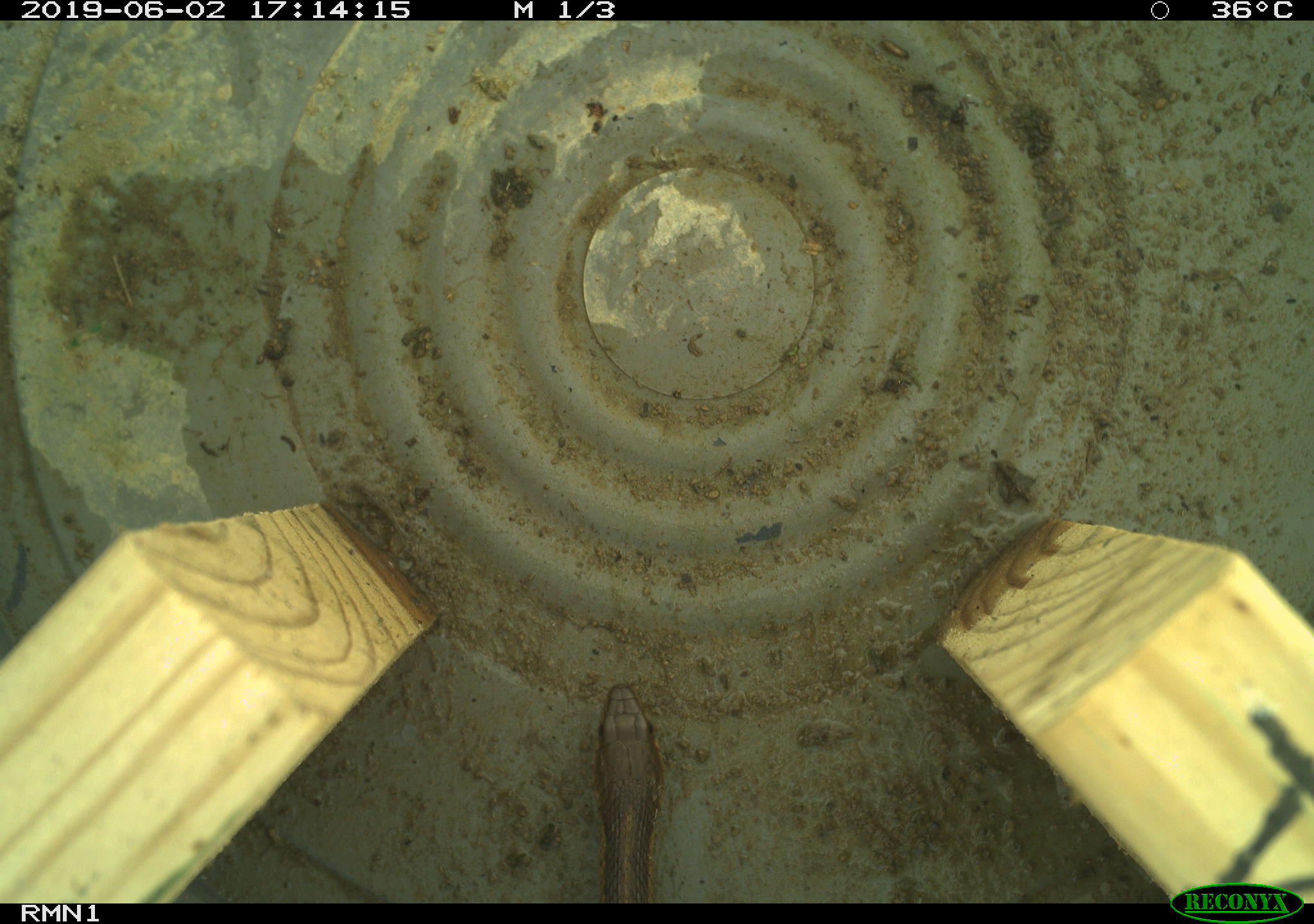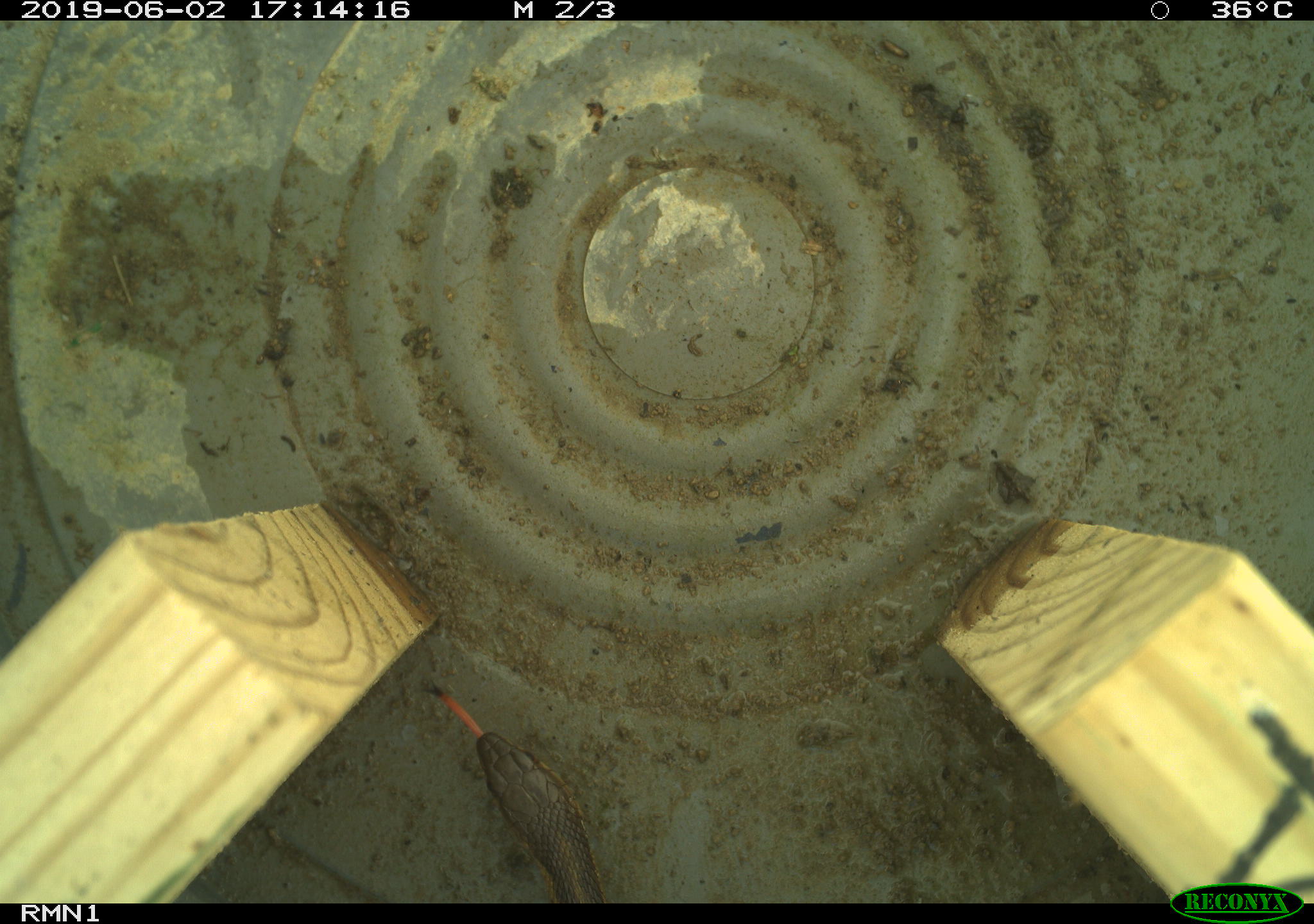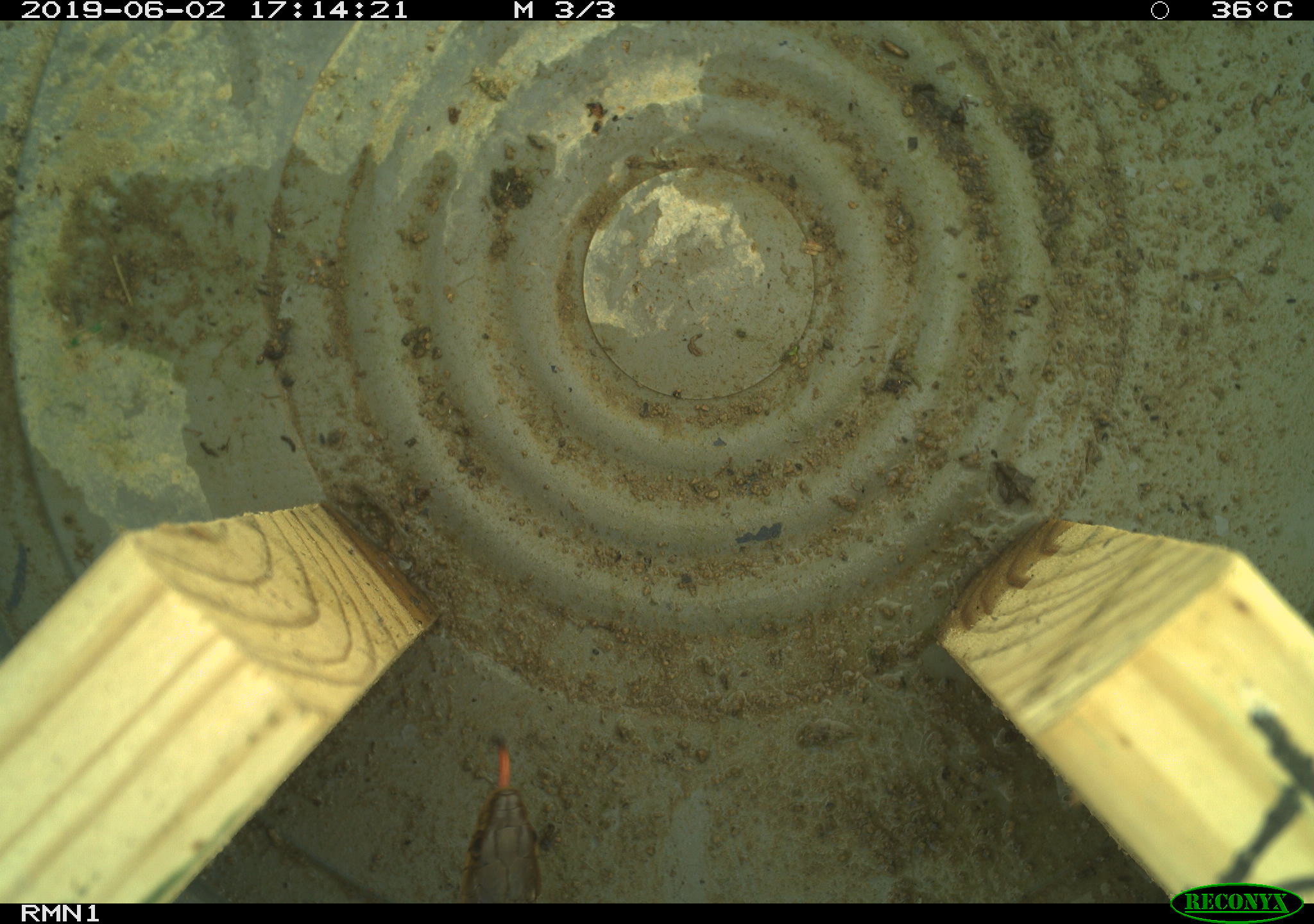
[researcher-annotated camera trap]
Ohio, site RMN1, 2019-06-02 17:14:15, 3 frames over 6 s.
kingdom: Animalia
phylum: Chordata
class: Reptilia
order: Squamata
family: Colubridae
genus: Thamnophis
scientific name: Thamnophis sirtalis sirtalis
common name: eastern gartersnake